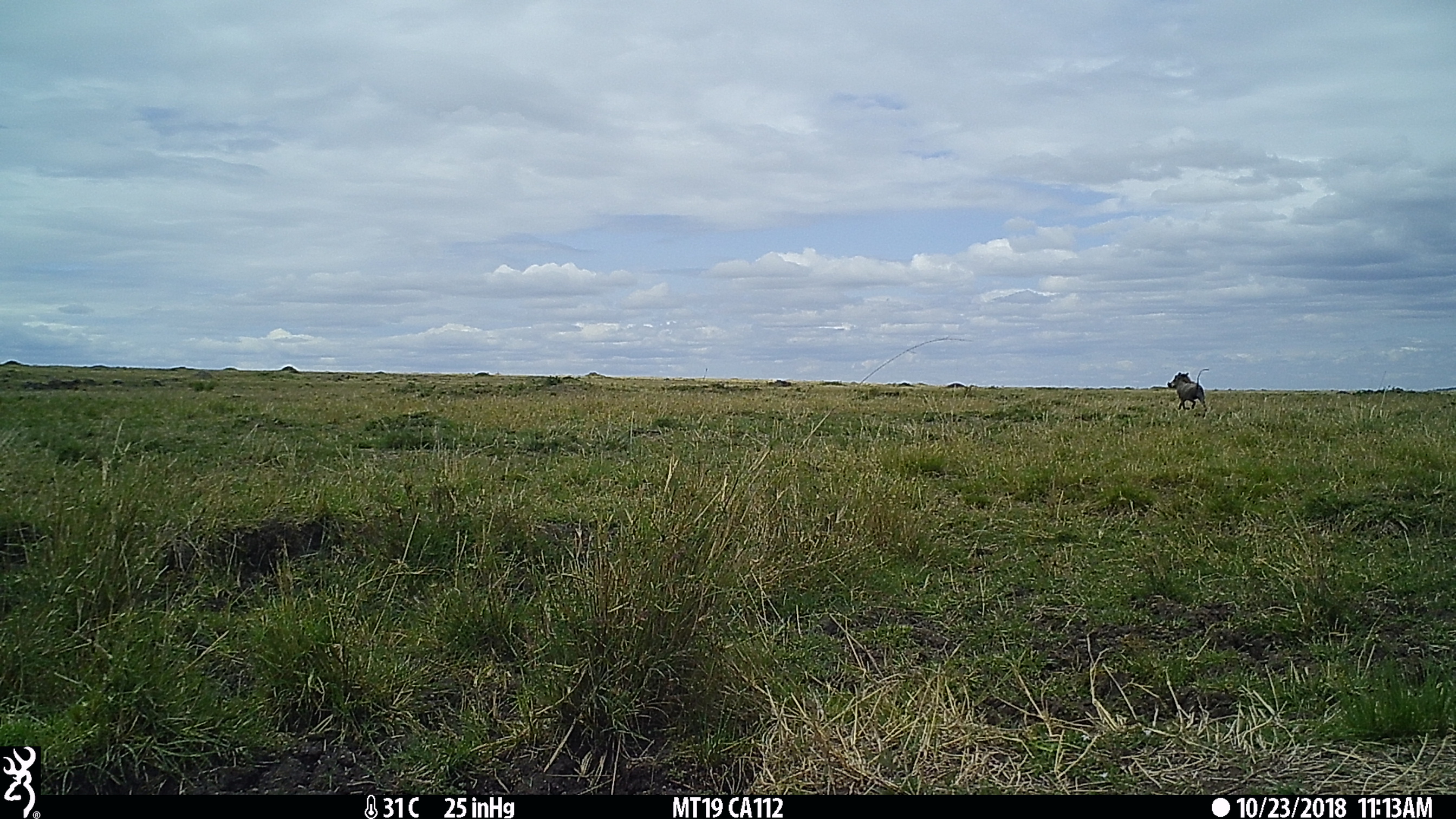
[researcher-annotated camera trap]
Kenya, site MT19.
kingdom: Animalia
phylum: Chordata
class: Mammalia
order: Artiodactyla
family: Suidae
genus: Phacochoerus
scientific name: Phacochoerus africanus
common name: common warthog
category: warthog